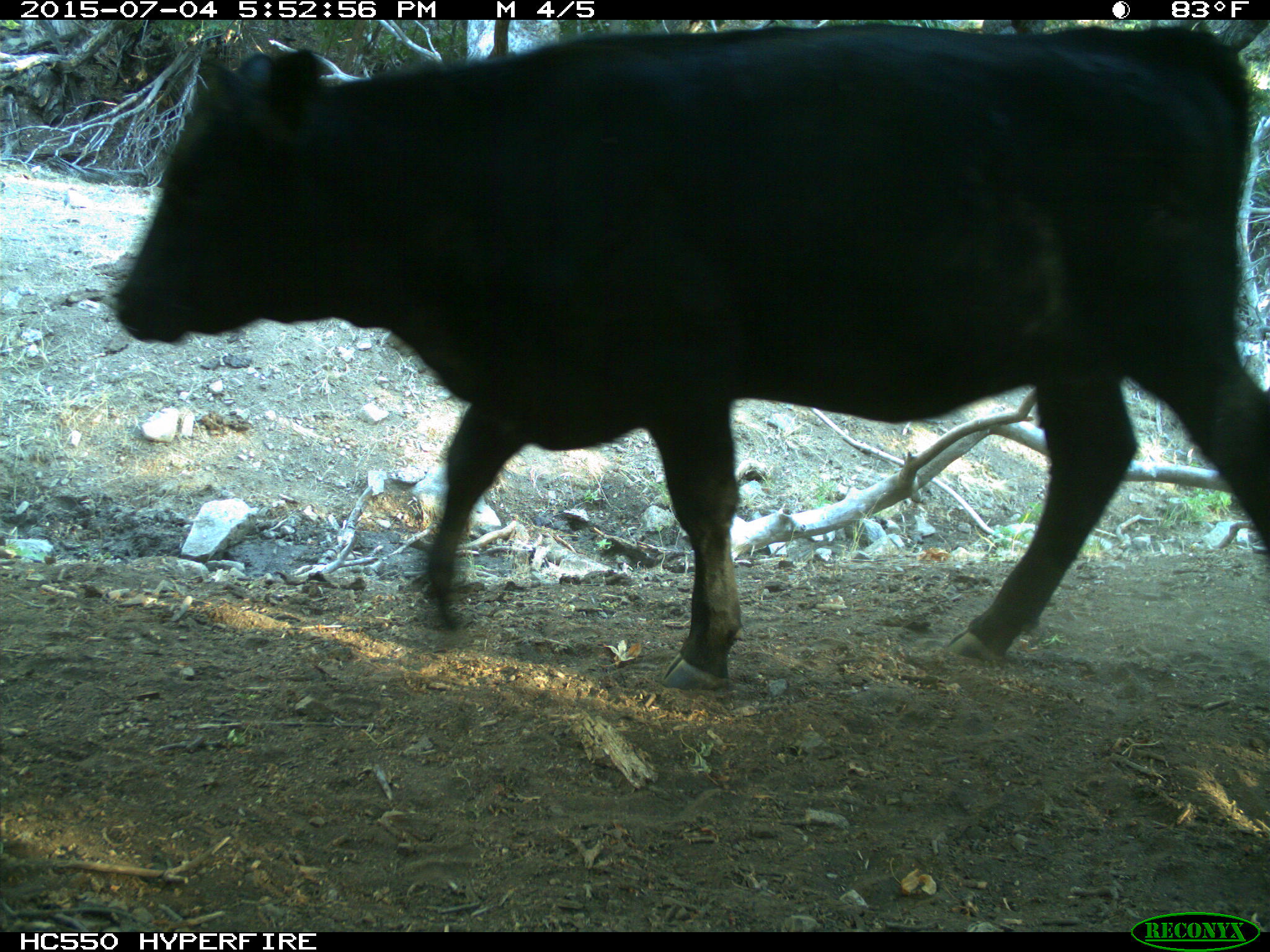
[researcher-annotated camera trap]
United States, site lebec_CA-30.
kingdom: Animalia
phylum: Chordata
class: Mammalia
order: Artiodactyla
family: Bovidae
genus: Bos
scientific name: Bos taurus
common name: domestic cow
Bos taurus (domestic cow).